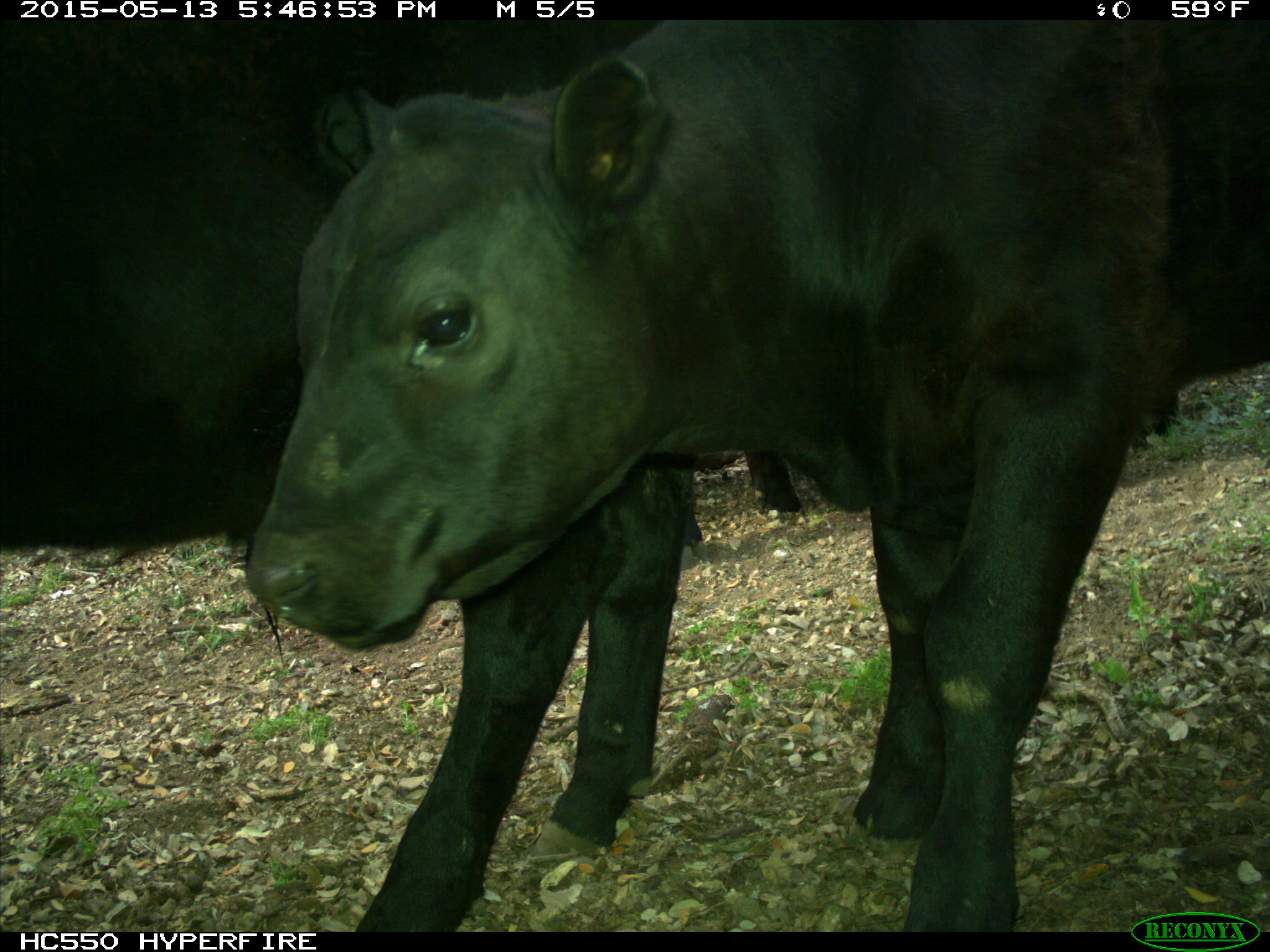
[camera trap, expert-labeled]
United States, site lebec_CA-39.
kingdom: Animalia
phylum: Chordata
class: Mammalia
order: Artiodactyla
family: Bovidae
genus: Bos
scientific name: Bos taurus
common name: domestic cow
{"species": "Bos taurus (domestic cow)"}